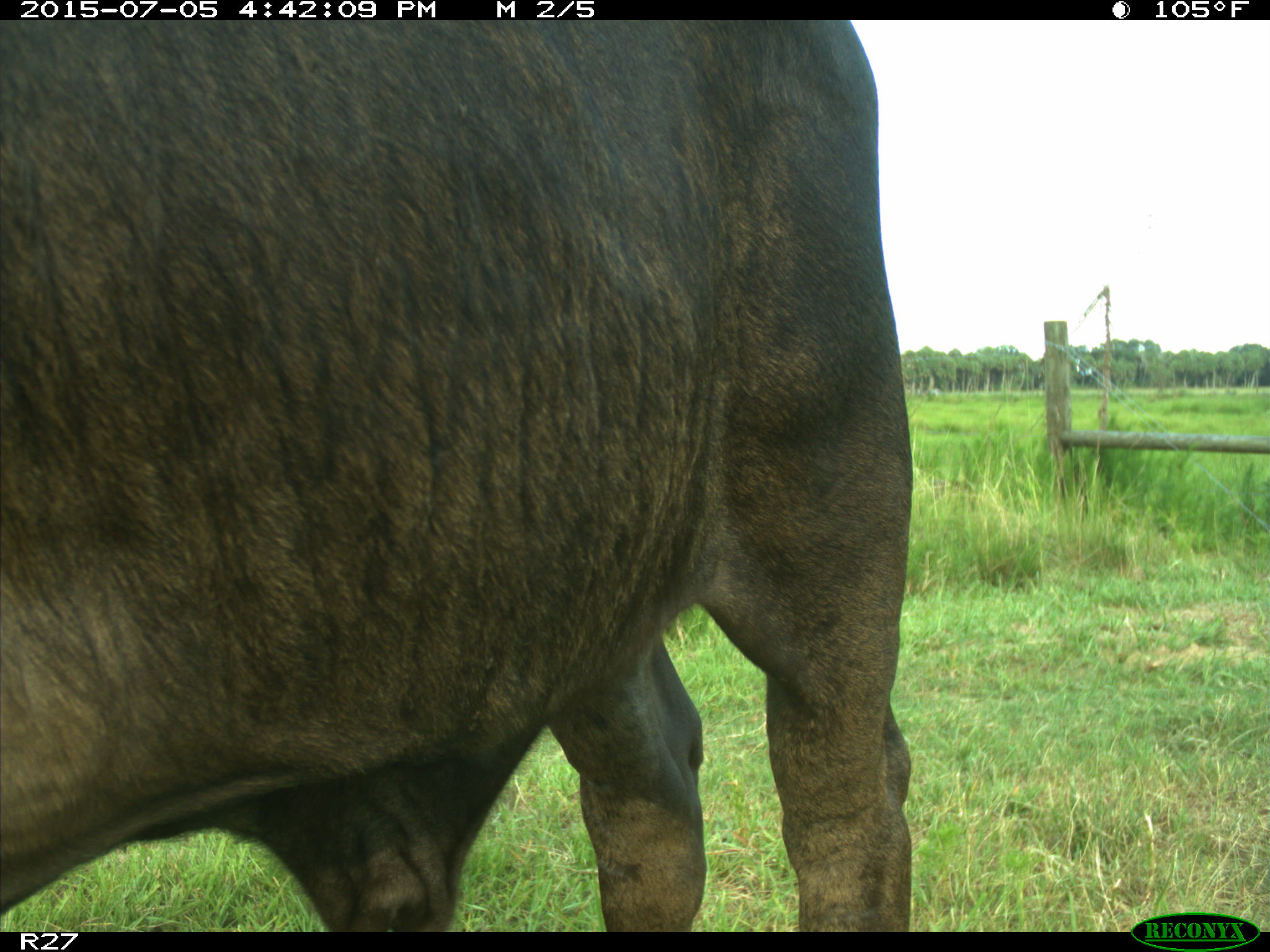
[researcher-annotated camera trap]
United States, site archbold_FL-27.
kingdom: Animalia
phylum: Chordata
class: Mammalia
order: Artiodactyla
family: Bovidae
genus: Bos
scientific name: Bos taurus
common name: domestic cow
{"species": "Bos taurus (domestic cow)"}